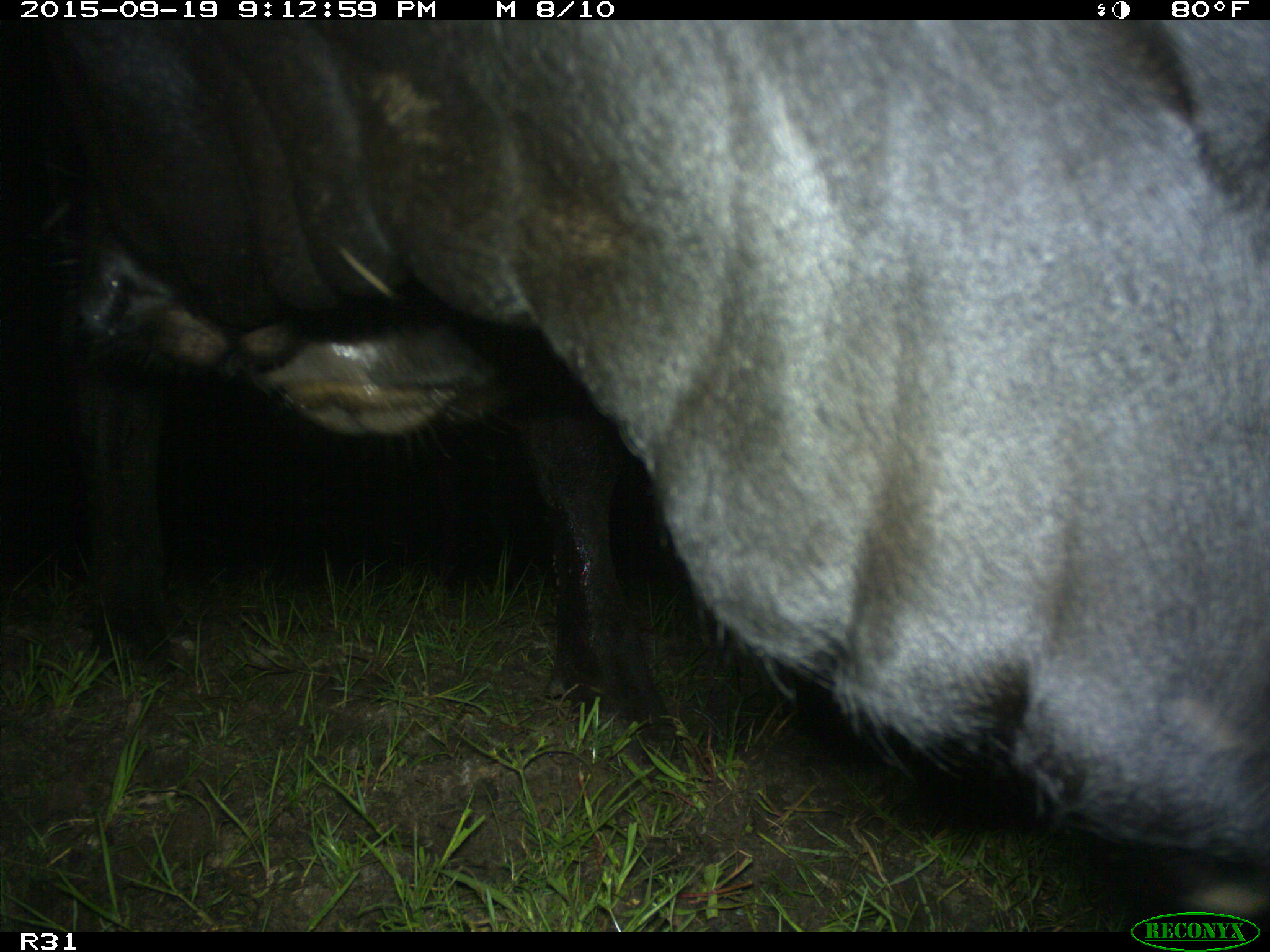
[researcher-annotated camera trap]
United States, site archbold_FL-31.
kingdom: Animalia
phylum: Chordata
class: Mammalia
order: Artiodactyla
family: Bovidae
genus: Bos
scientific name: Bos taurus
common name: domestic cow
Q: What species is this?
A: Bos taurus (domestic cow).